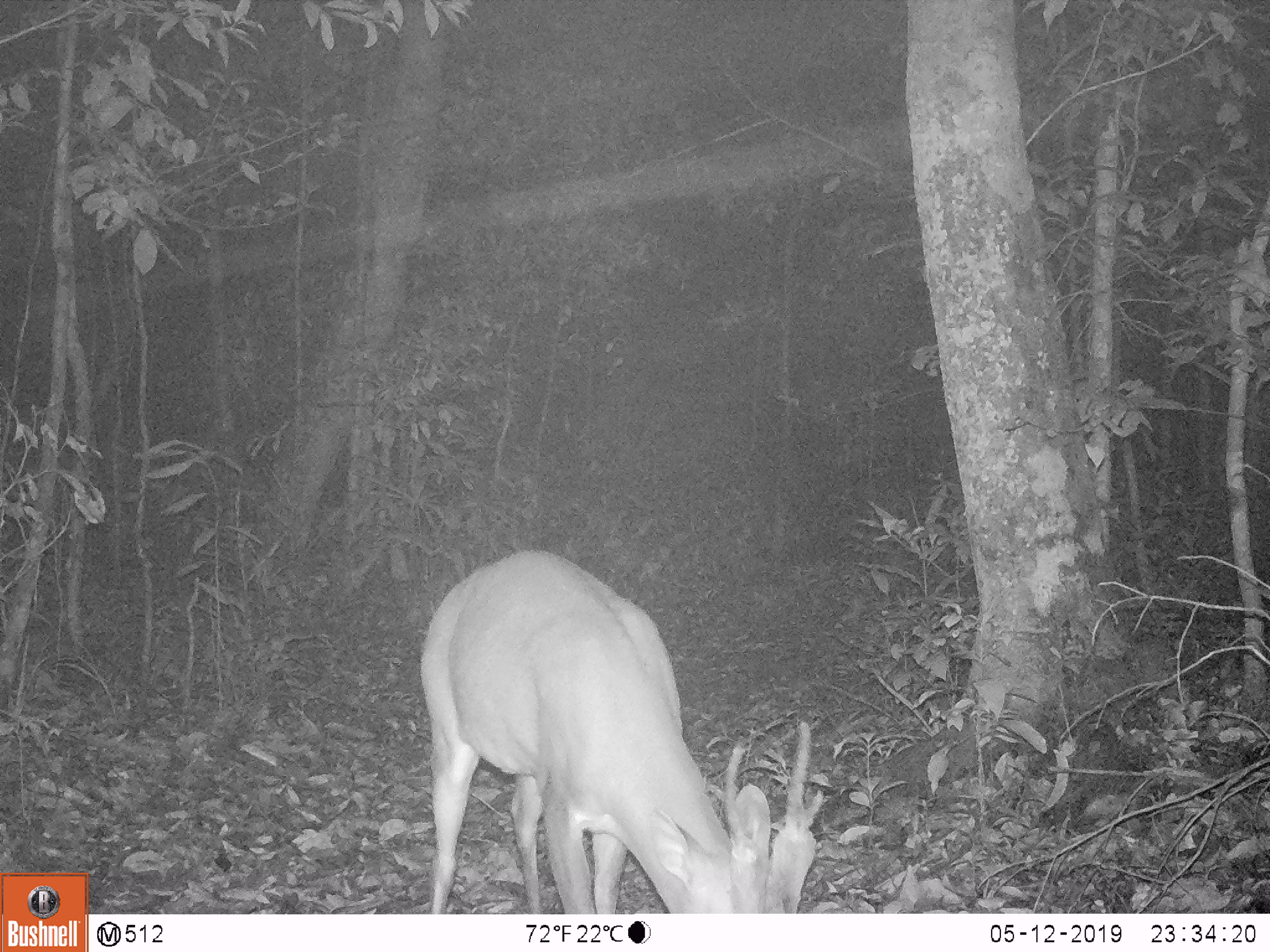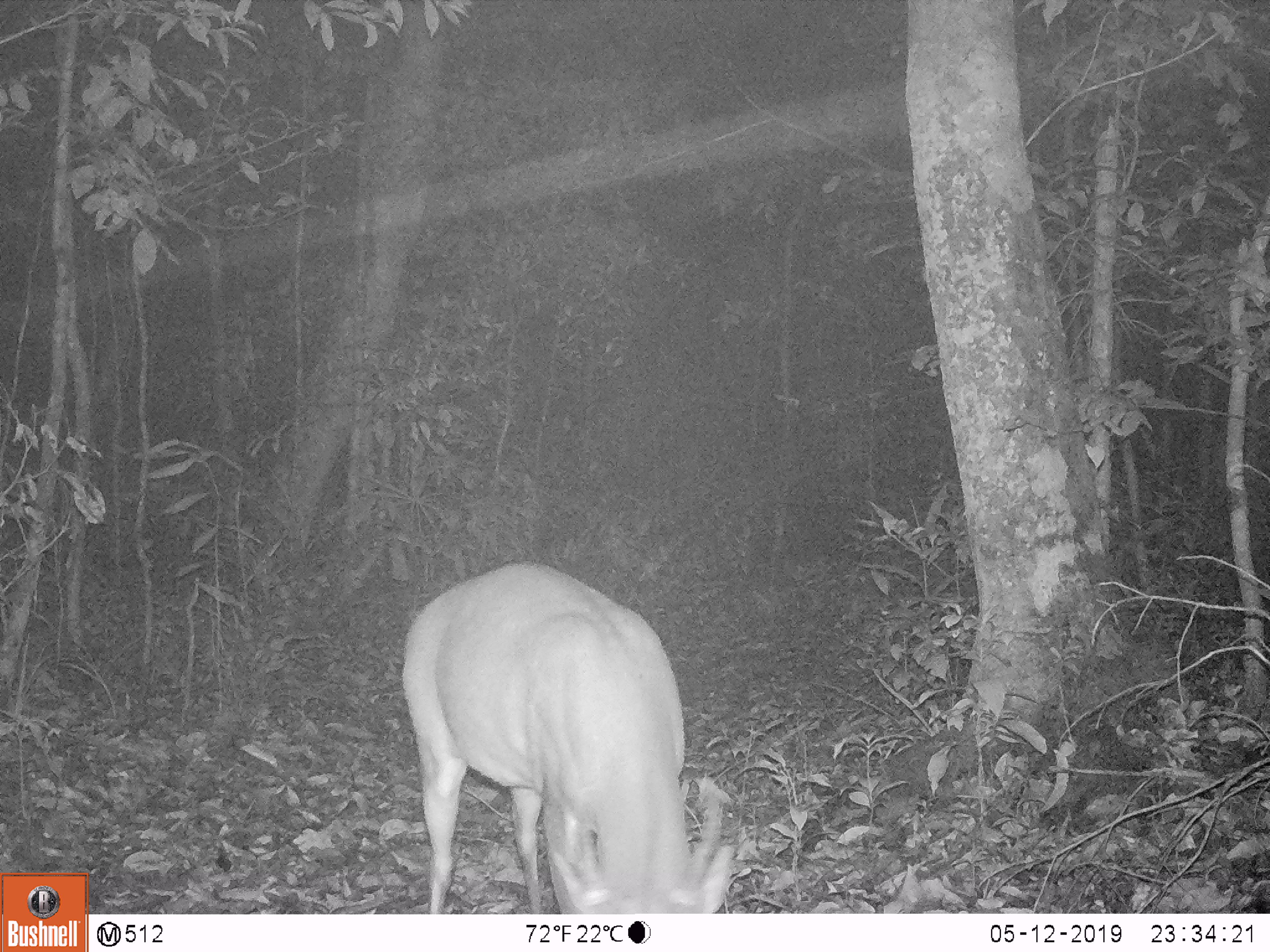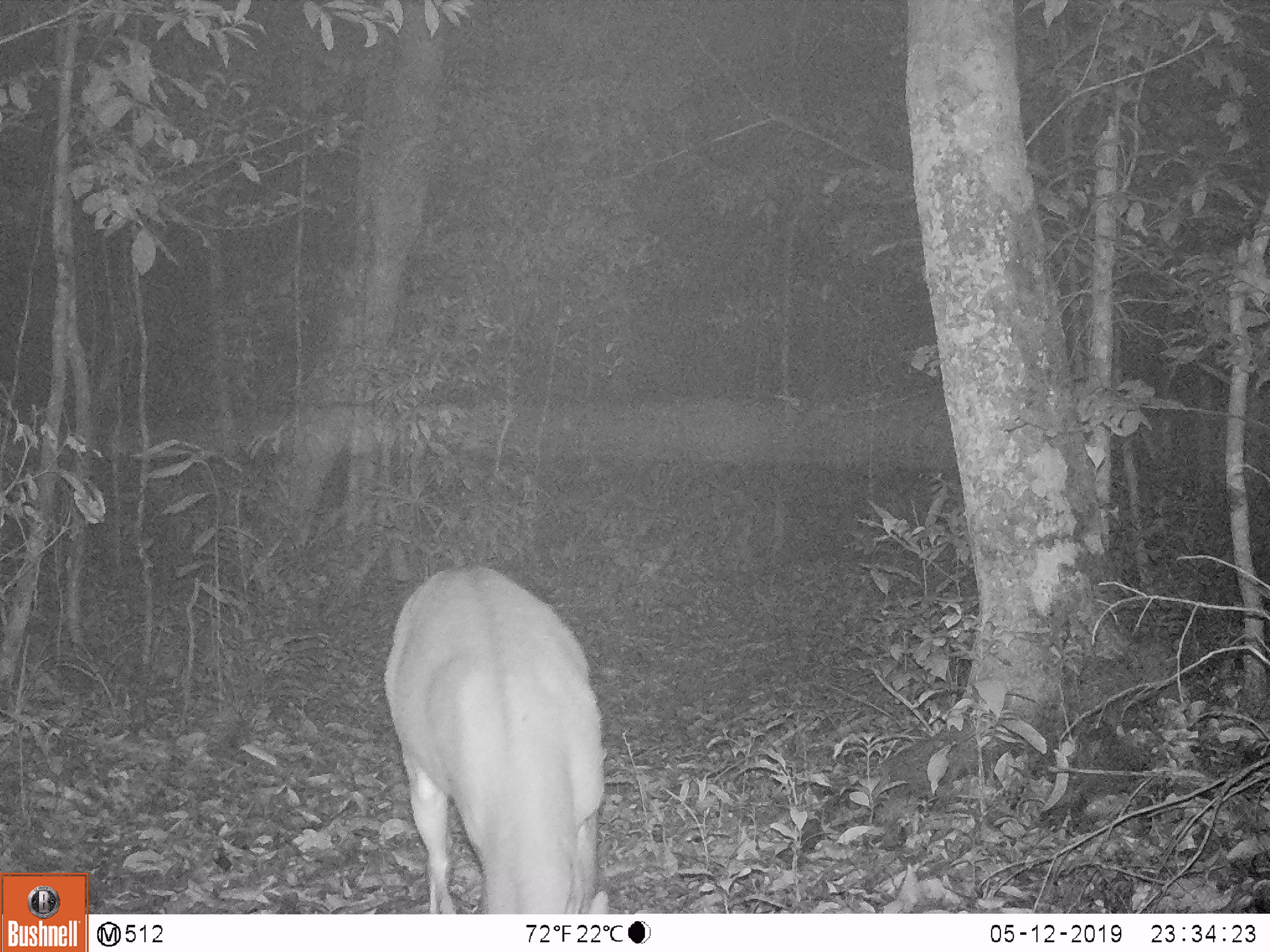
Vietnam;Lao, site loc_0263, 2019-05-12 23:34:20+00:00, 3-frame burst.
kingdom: Animalia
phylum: Chordata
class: Mammalia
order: Artiodactyla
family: Cervidae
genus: Muntiacus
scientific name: Muntiacus vuquangensis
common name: large-antlered muntjac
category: large antlered muntjac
Large antlered muntjac (large-antlered muntjac) (Muntiacus vuquangensis). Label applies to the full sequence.